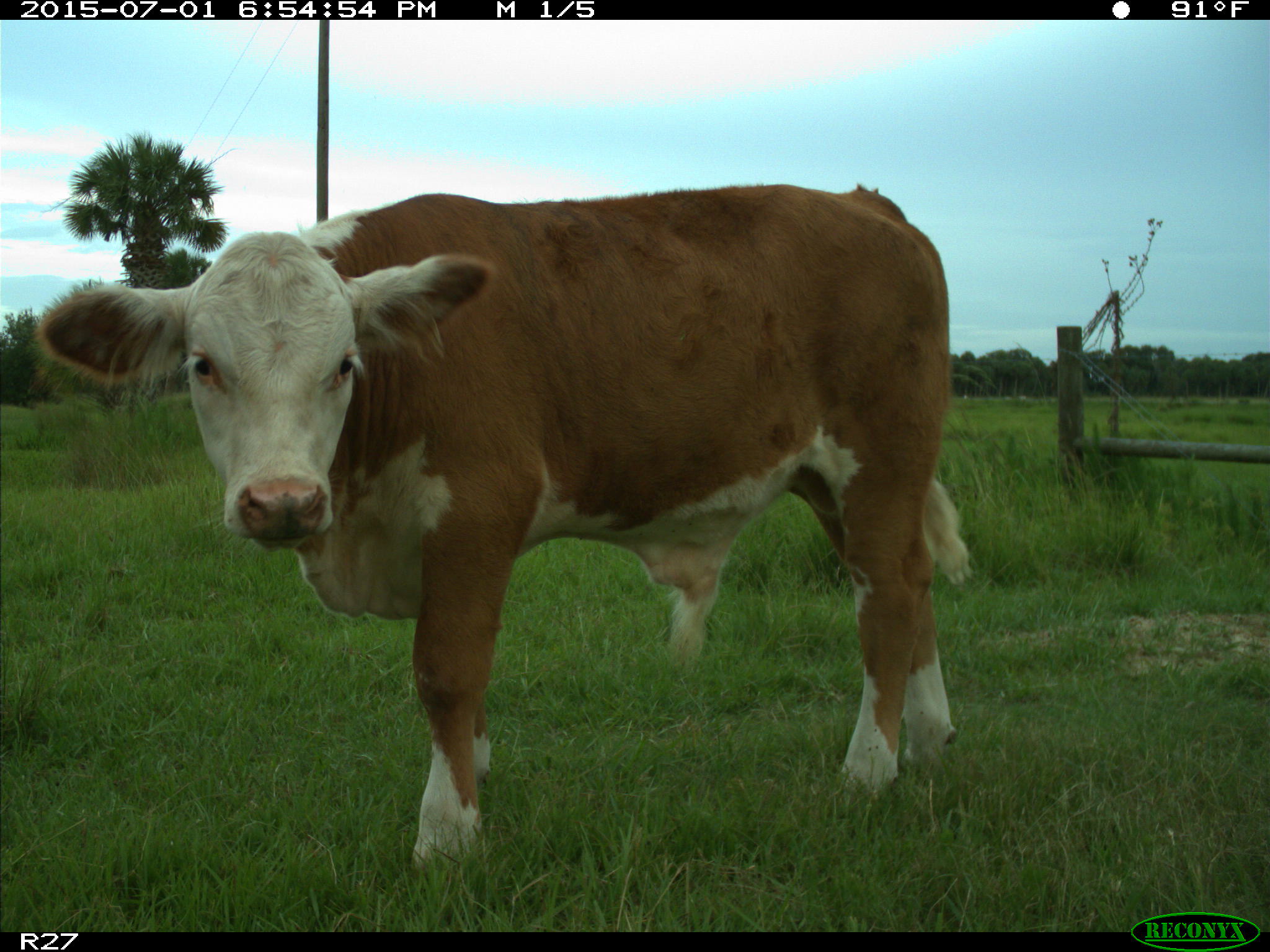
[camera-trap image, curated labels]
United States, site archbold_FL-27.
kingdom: Animalia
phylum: Chordata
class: Mammalia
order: Artiodactyla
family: Bovidae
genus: Bos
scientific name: Bos taurus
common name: domestic cow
Bos taurus (domestic cow).